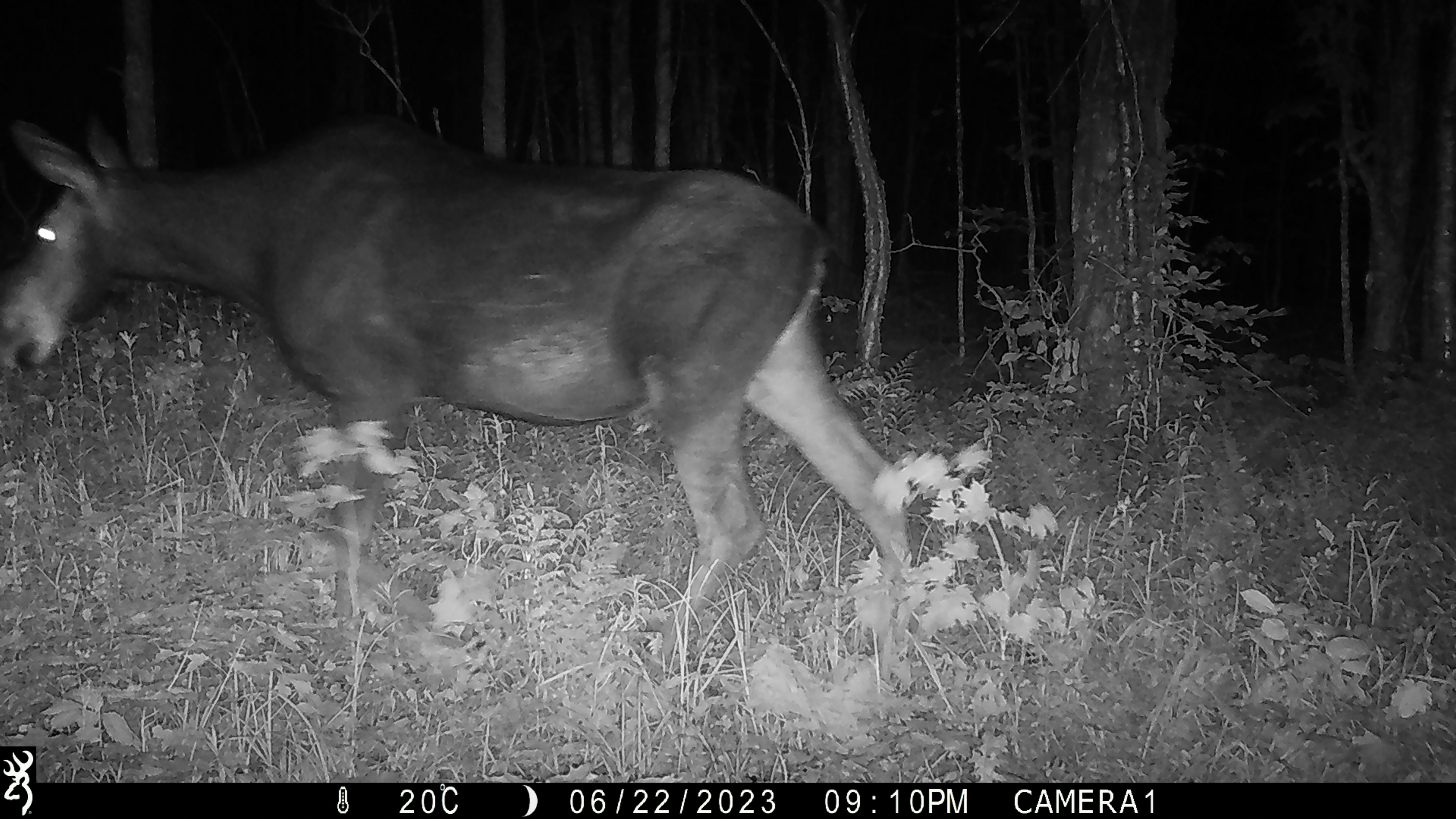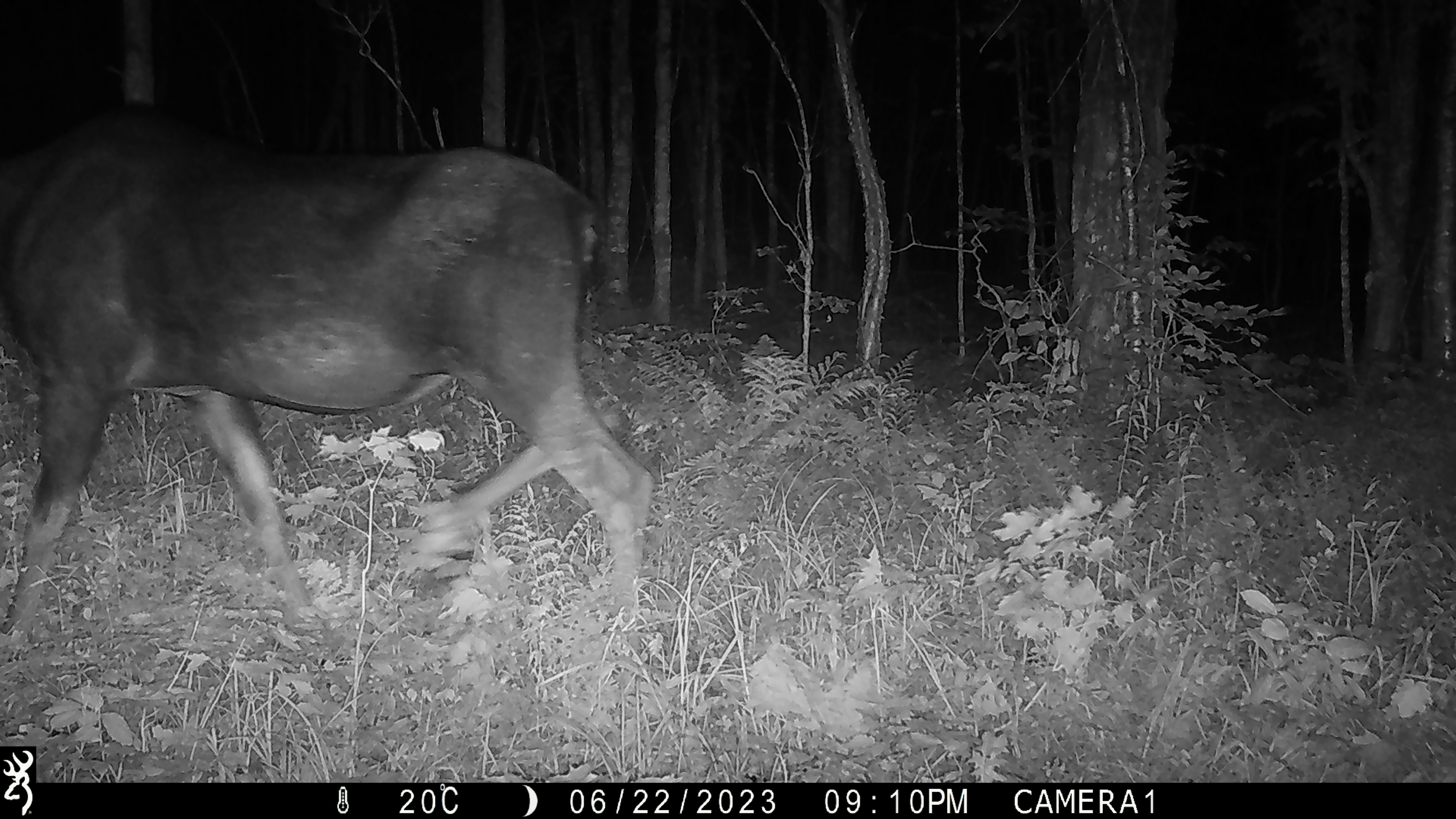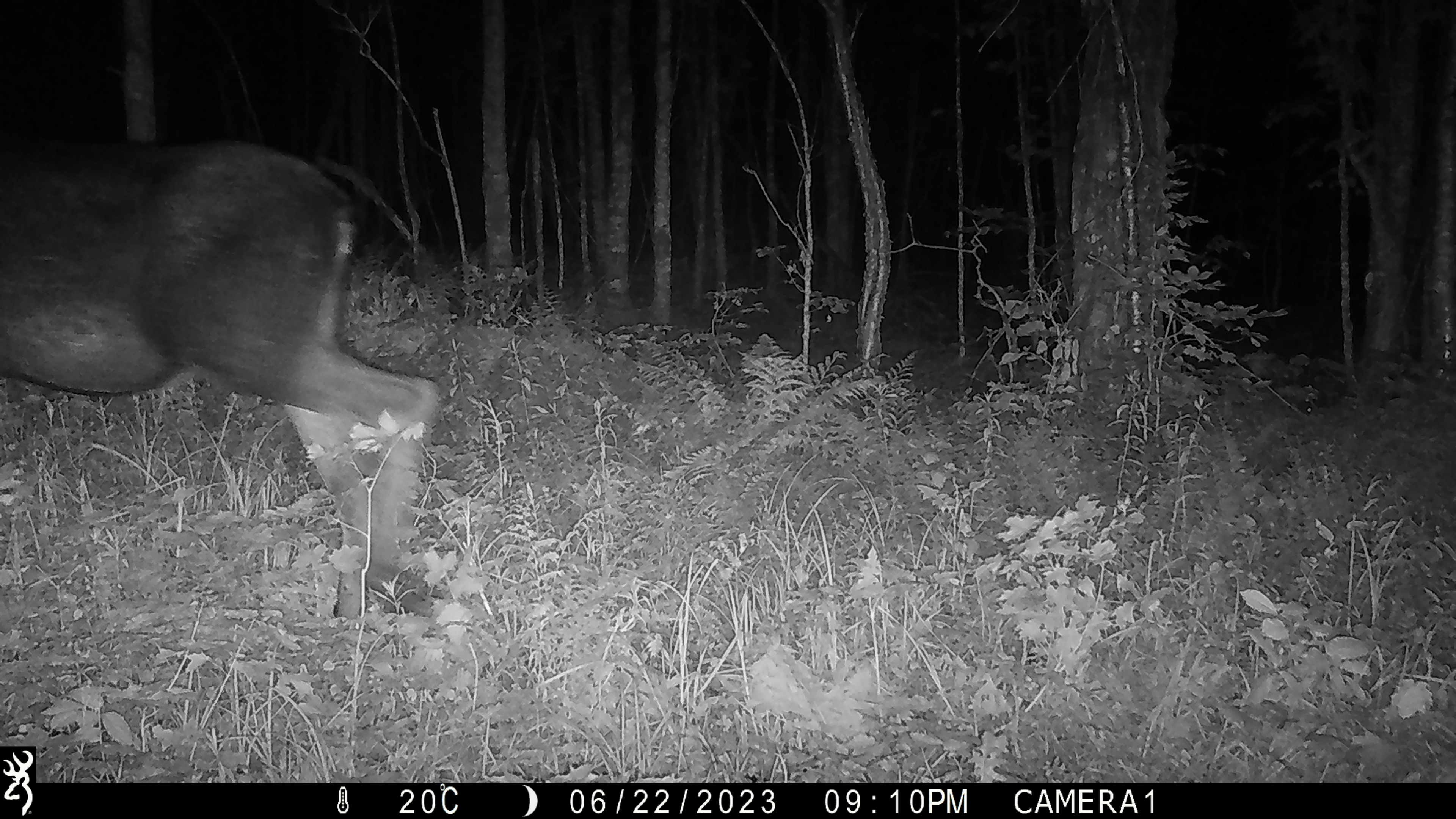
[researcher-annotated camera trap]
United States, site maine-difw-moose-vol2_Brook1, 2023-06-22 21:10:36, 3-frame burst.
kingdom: Animalia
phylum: Chordata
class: Mammalia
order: Artiodactyla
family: Cervidae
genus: Alces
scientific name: Alces alces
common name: moose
Moose (Alces alces).